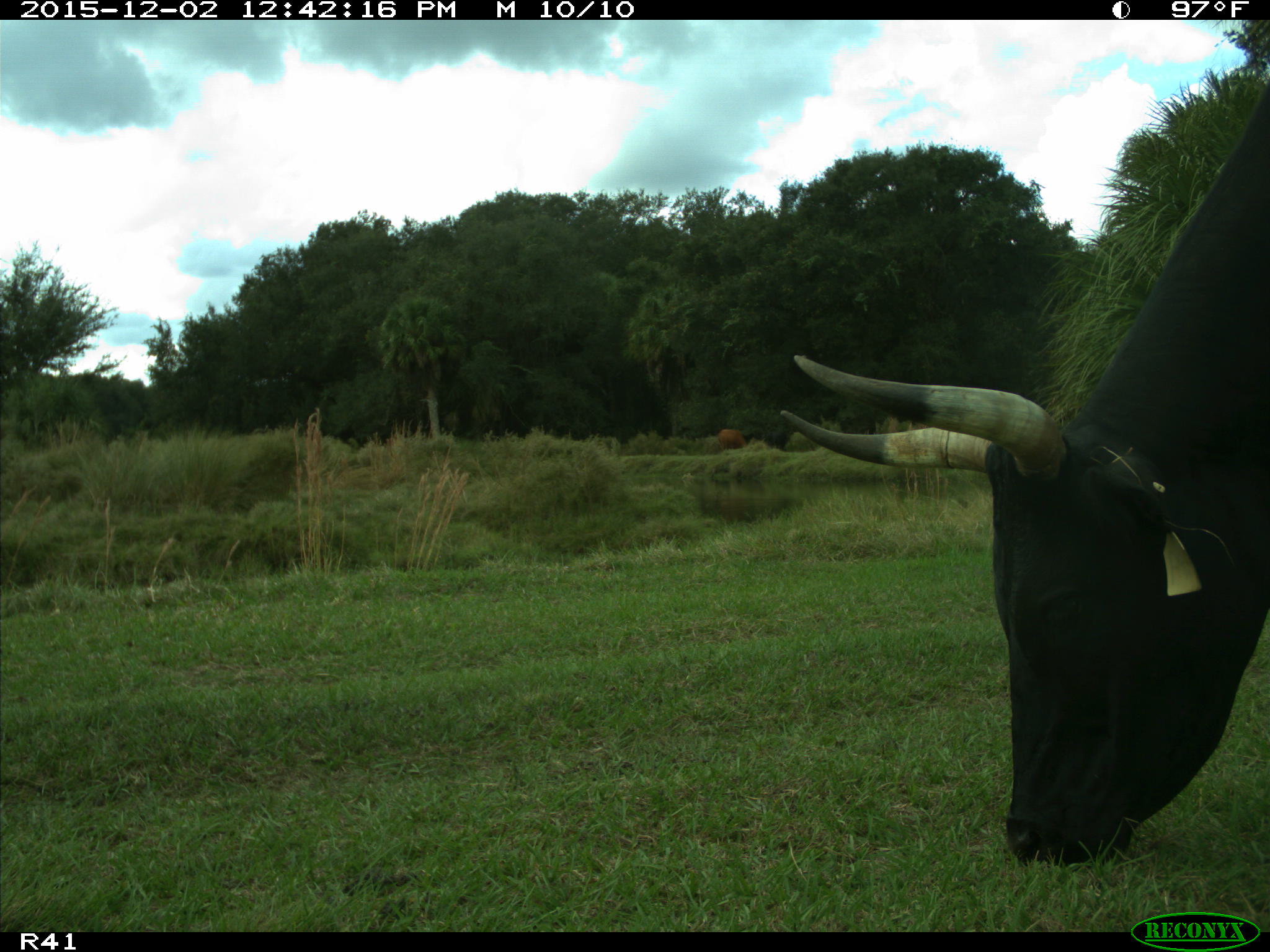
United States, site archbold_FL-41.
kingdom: Animalia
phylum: Chordata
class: Mammalia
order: Artiodactyla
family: Bovidae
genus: Bos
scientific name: Bos taurus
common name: domestic cow